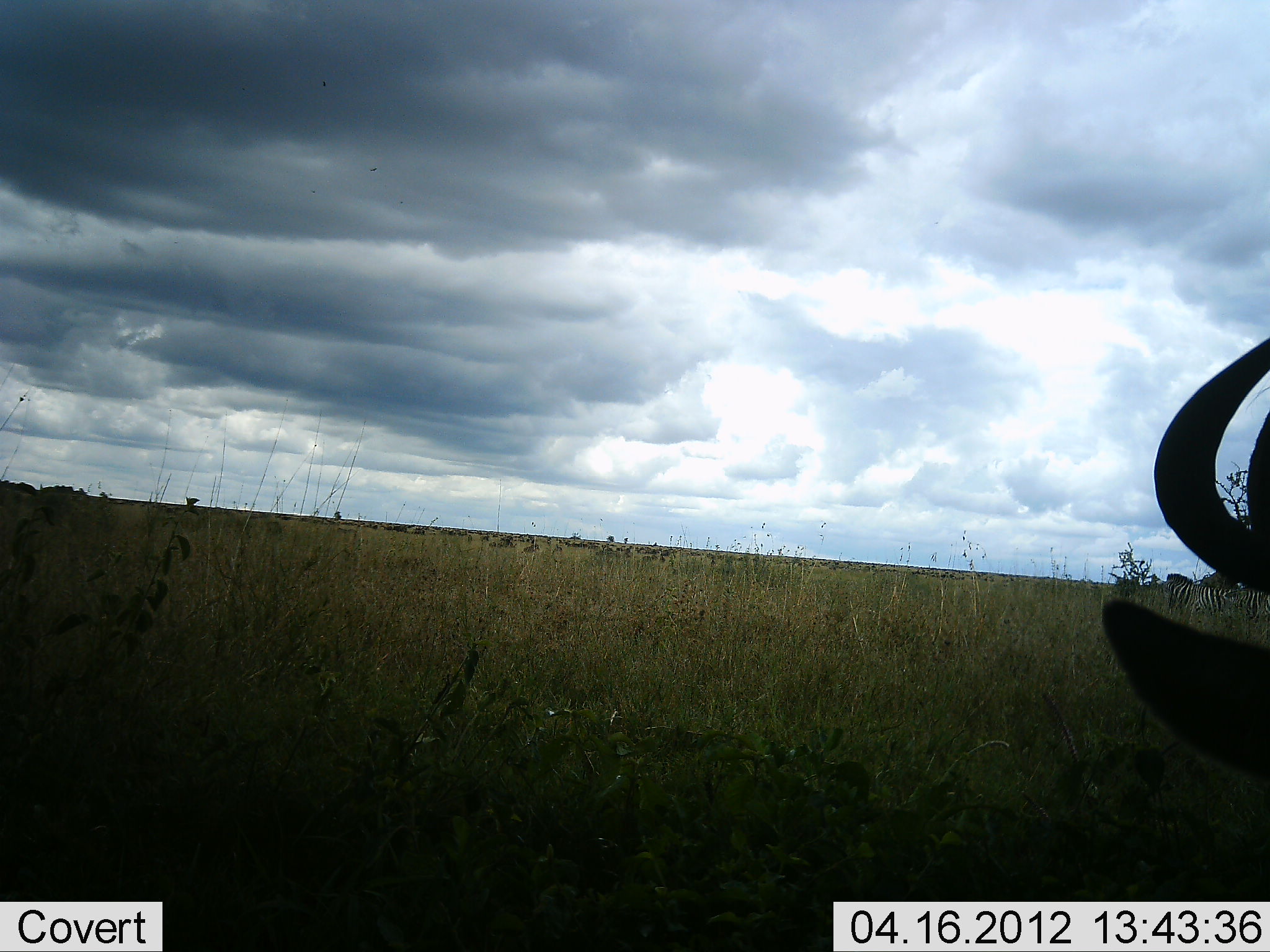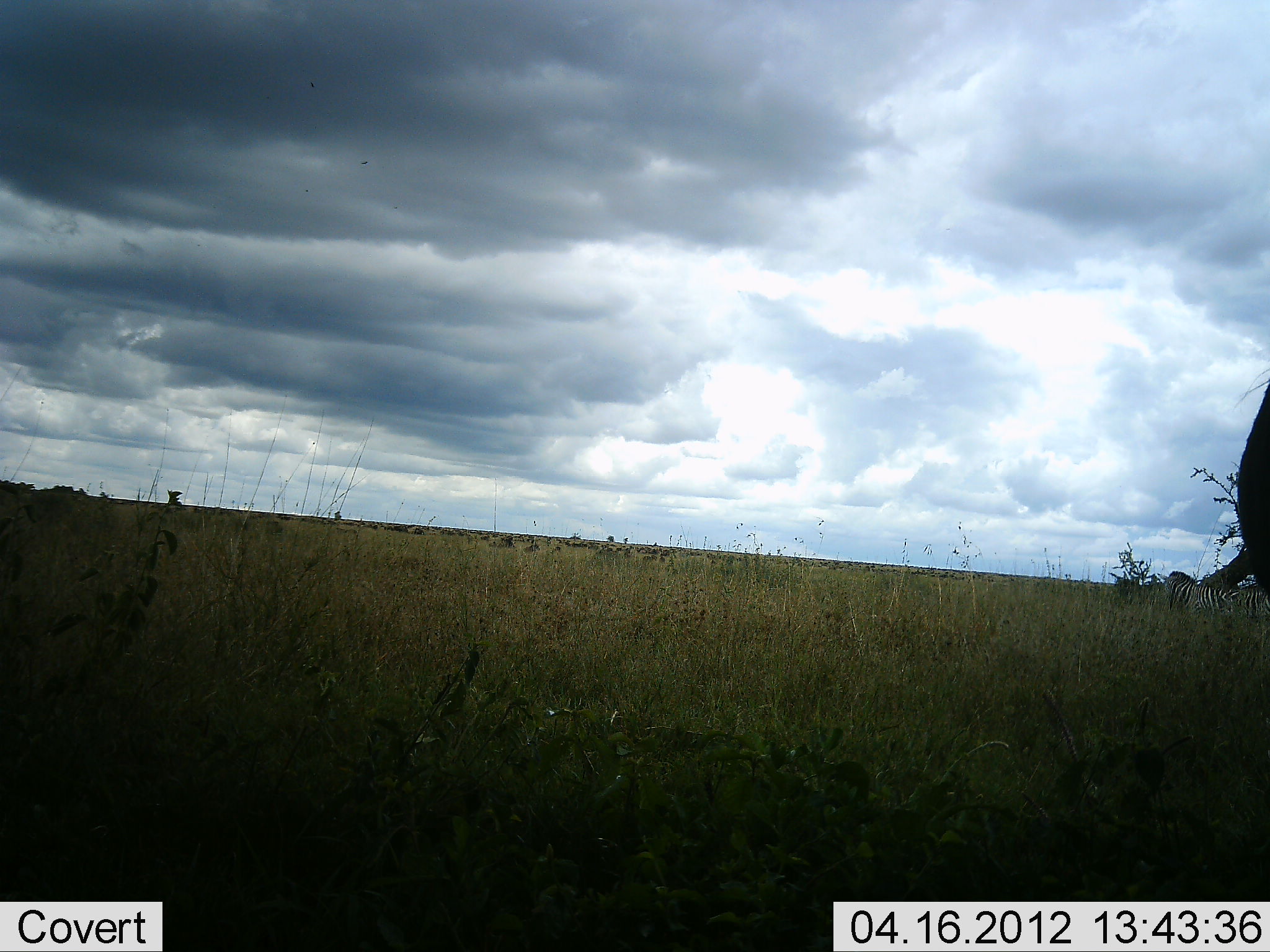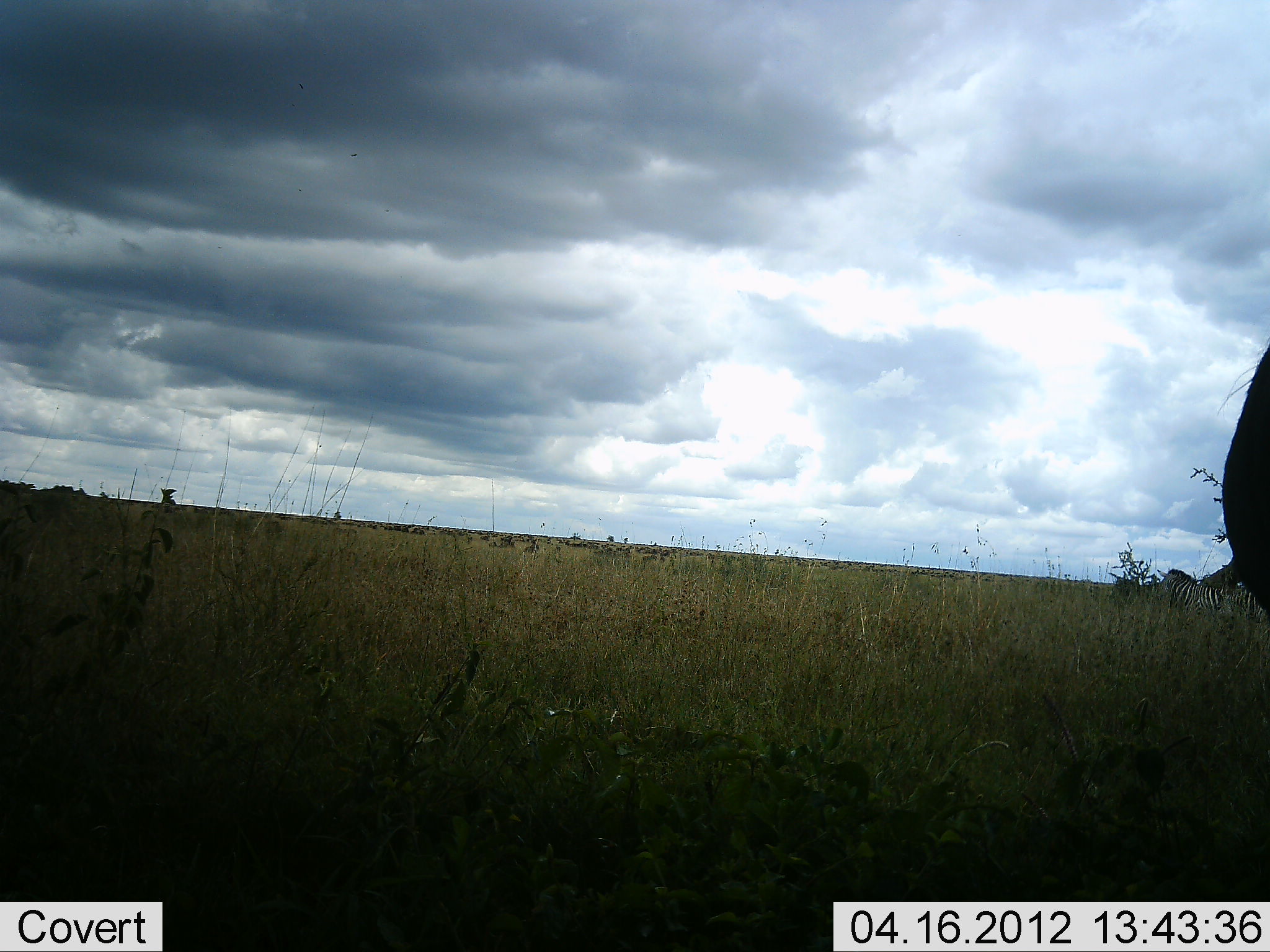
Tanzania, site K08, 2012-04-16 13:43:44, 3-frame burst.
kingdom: Animalia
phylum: Chordata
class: Mammalia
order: Artiodactyla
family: Bovidae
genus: Connochaetes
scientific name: Connochaetes taurinus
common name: blue wildebeest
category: wildebeest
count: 1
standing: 52%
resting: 10%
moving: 19%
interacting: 0%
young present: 0%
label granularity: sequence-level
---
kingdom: Animalia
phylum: Chordata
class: Mammalia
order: Perissodactyla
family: Equidae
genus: Equus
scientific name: Equus quagga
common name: plains zebra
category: zebra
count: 1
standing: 82%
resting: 6%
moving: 0%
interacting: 0%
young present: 0%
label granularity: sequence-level